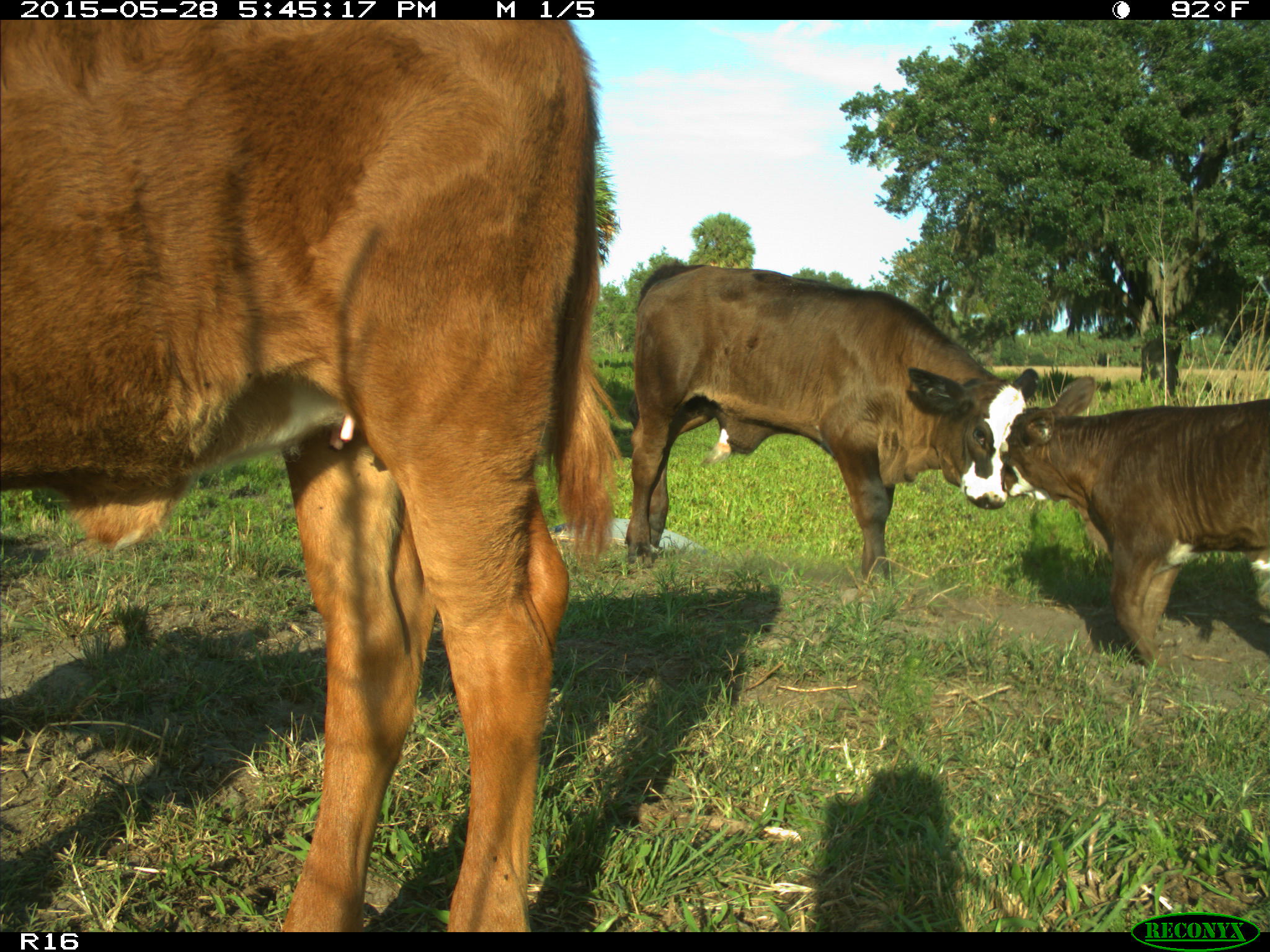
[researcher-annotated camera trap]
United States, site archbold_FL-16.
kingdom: Animalia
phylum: Chordata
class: Mammalia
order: Artiodactyla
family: Bovidae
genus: Bos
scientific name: Bos taurus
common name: domestic cow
Bos taurus (domestic cow).